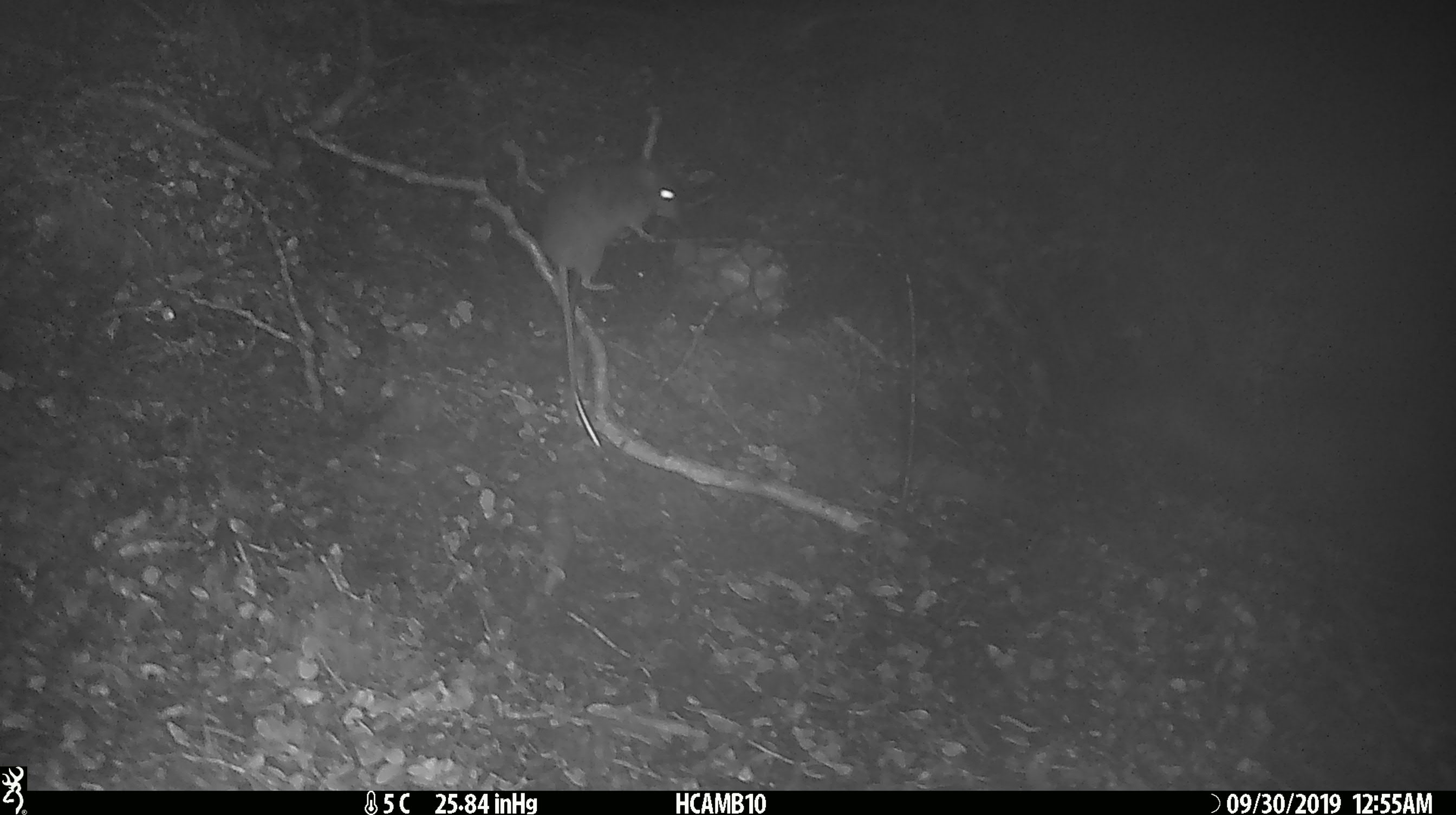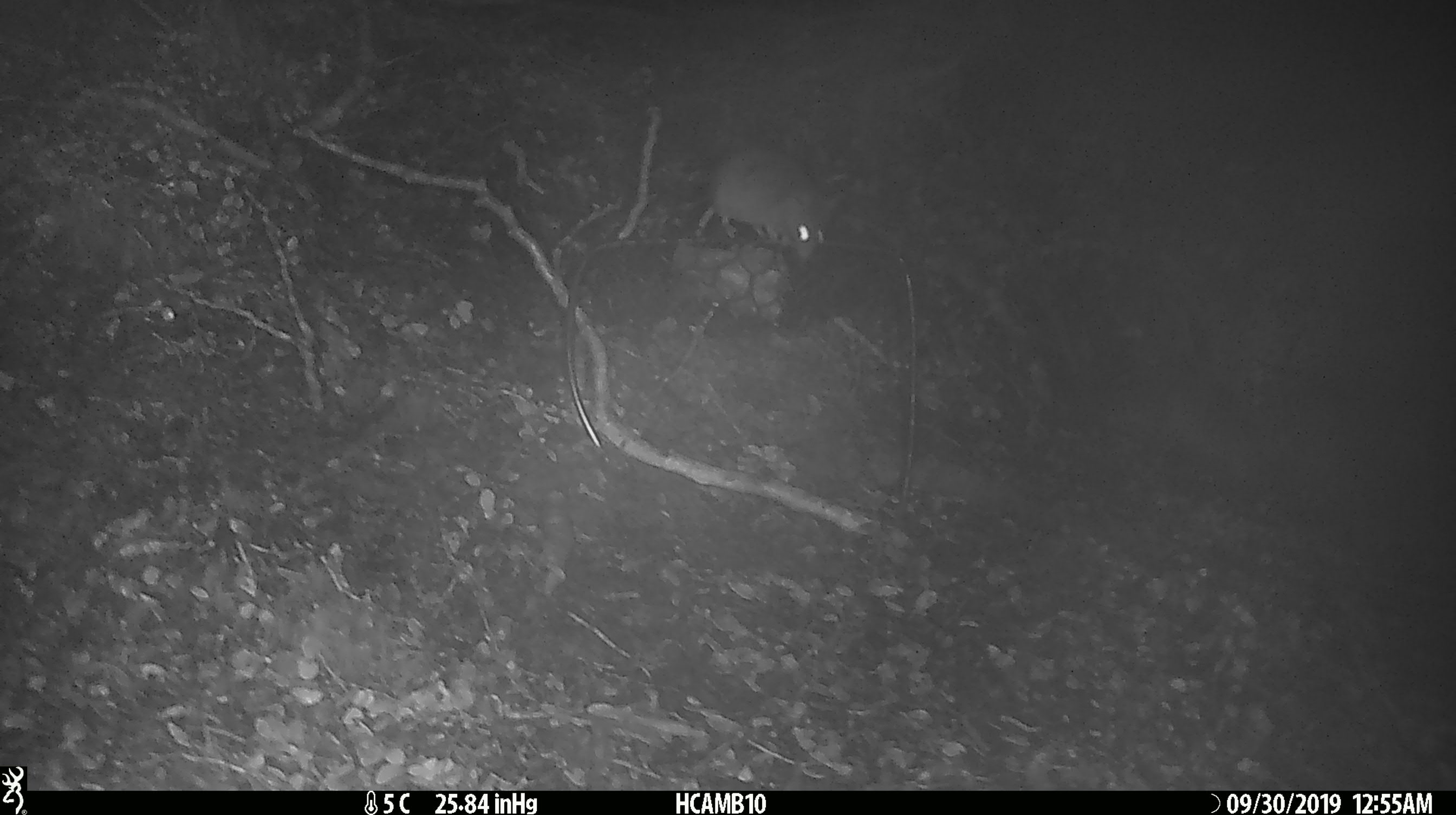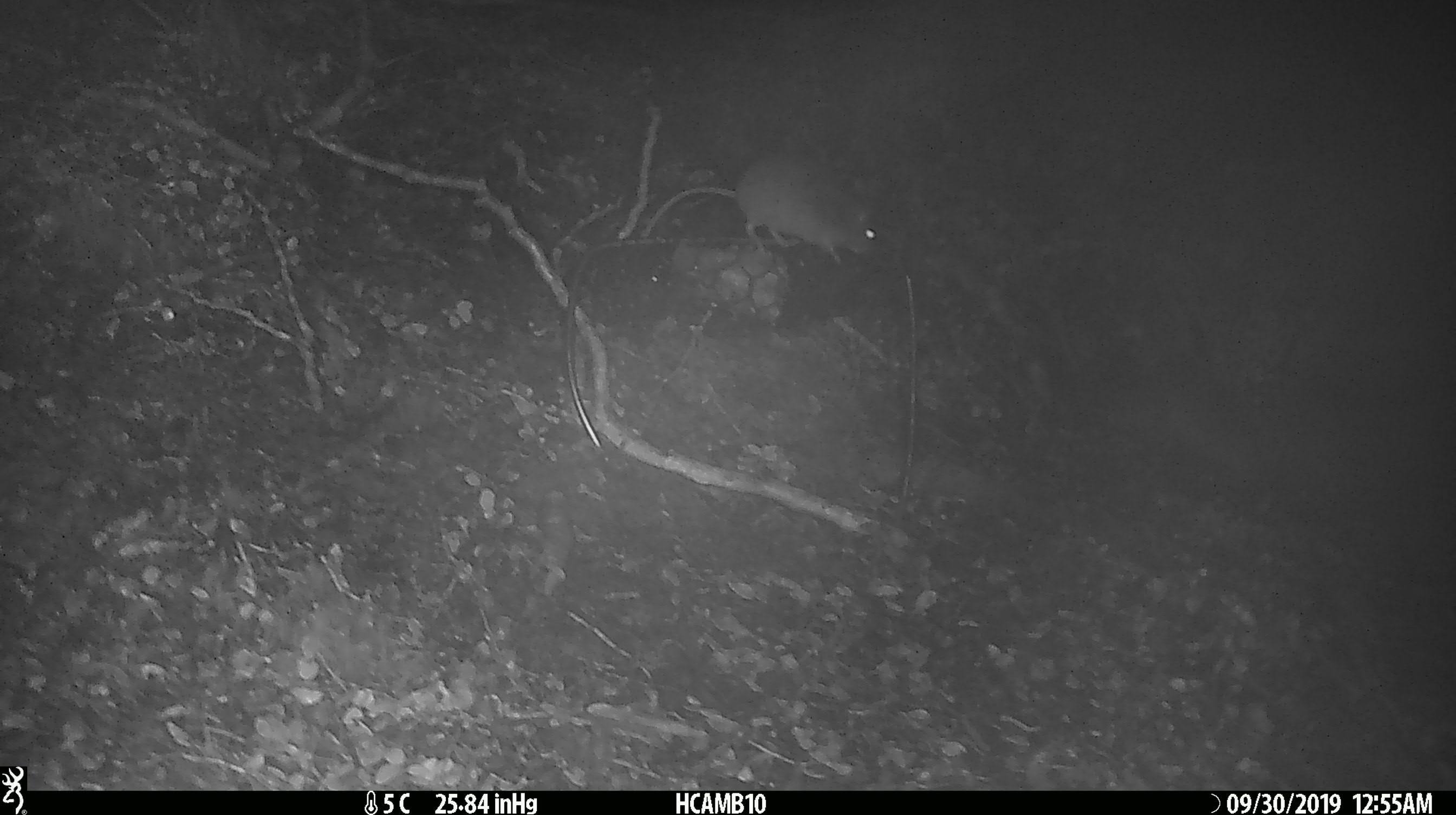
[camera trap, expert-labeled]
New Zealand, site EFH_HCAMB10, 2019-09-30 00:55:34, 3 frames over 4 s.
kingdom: Animalia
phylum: Chordata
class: Mammalia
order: Rodentia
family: Muridae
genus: Mus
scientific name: Mus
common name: mouse